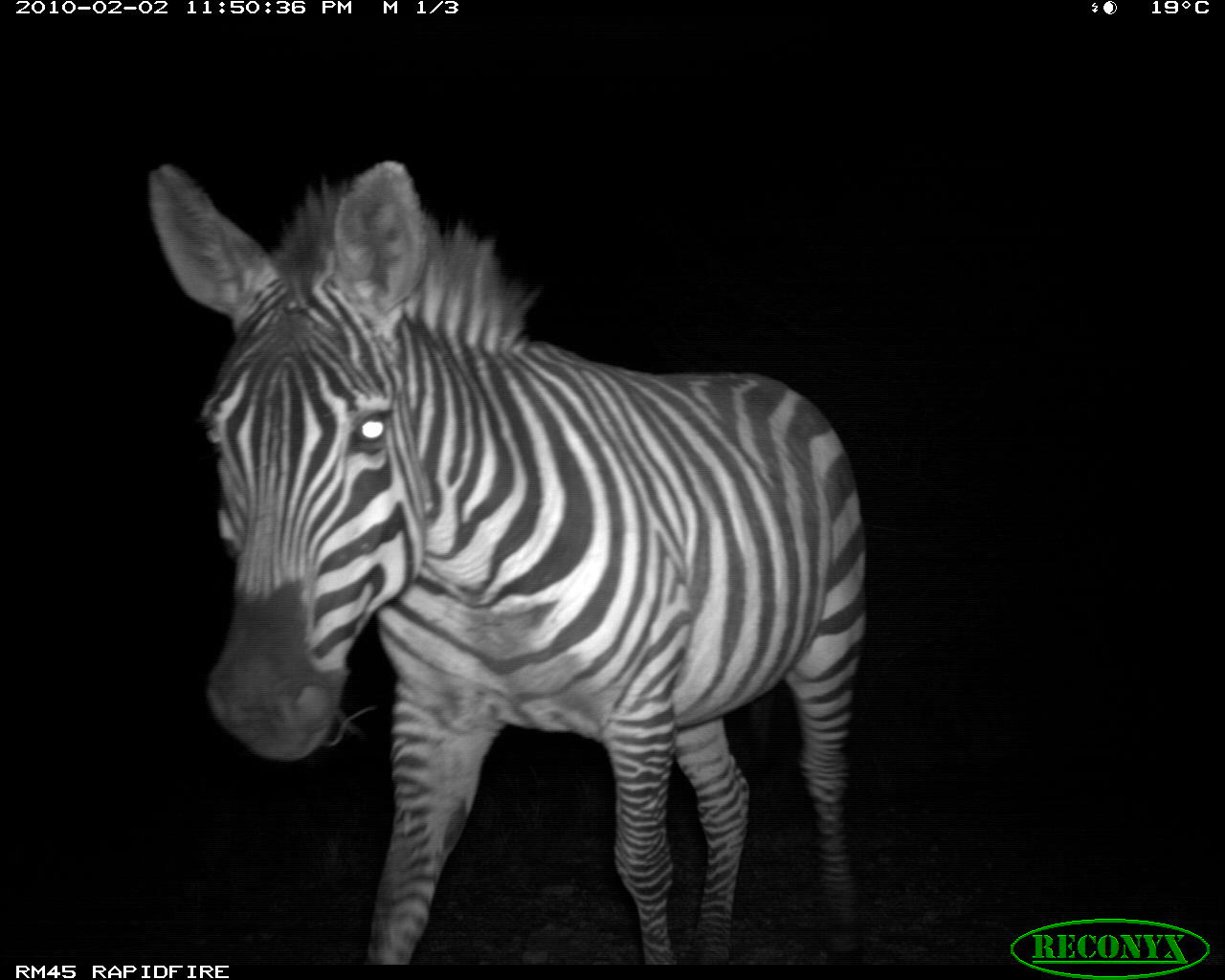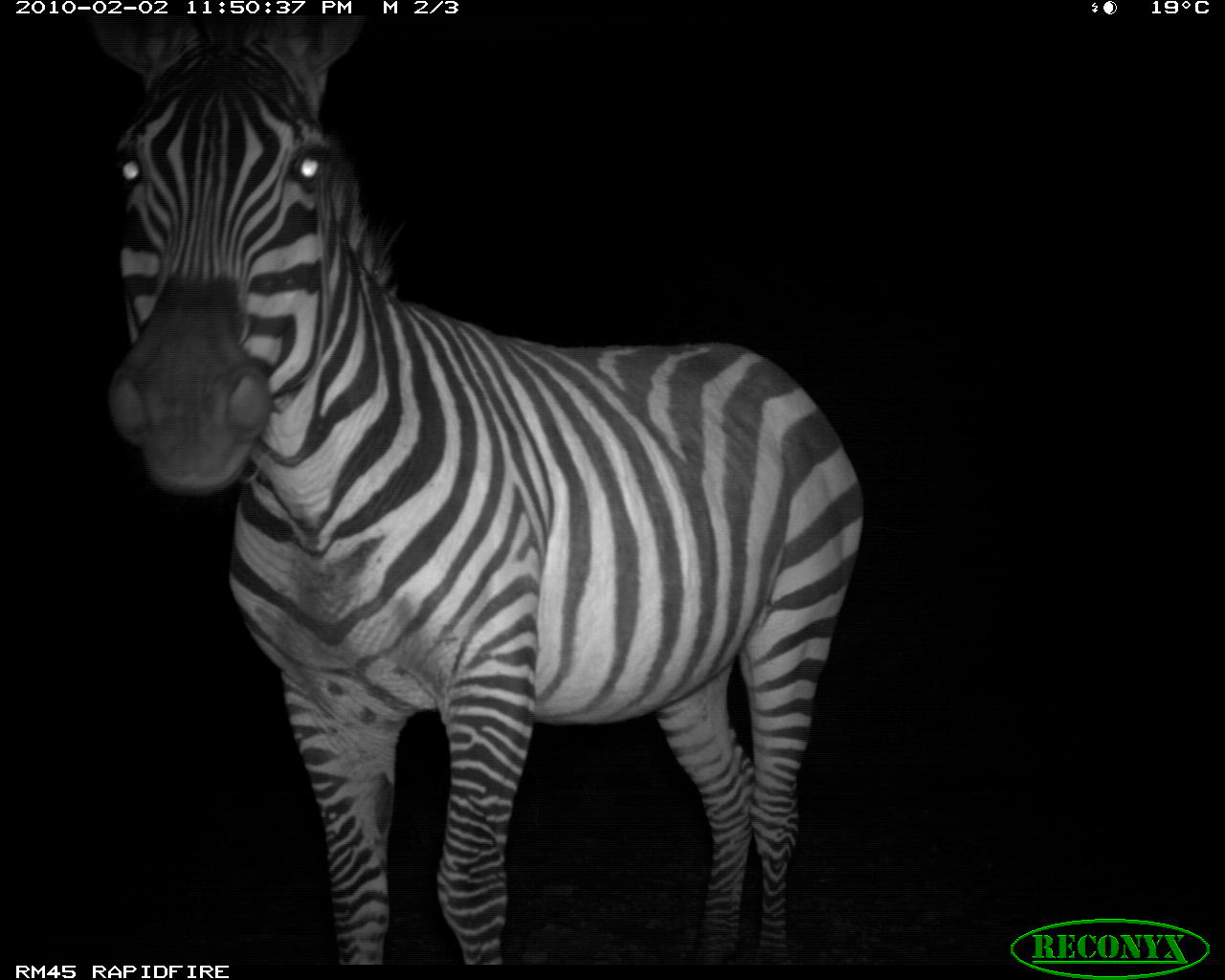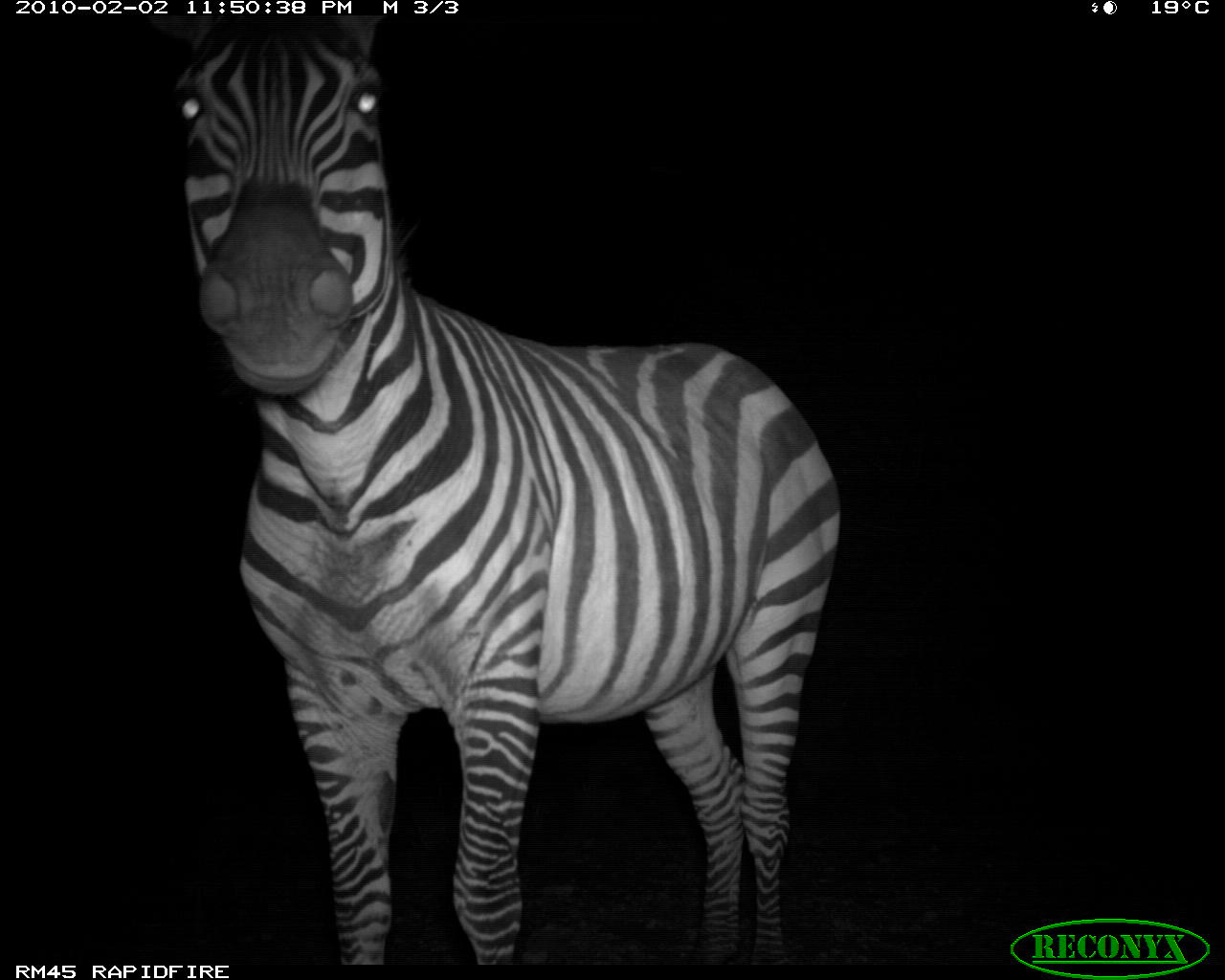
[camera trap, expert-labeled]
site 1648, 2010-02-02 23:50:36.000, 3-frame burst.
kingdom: Animalia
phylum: Chordata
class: Mammalia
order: Perissodactyla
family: Equidae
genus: Equus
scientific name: Equus quagga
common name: plains zebra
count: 1